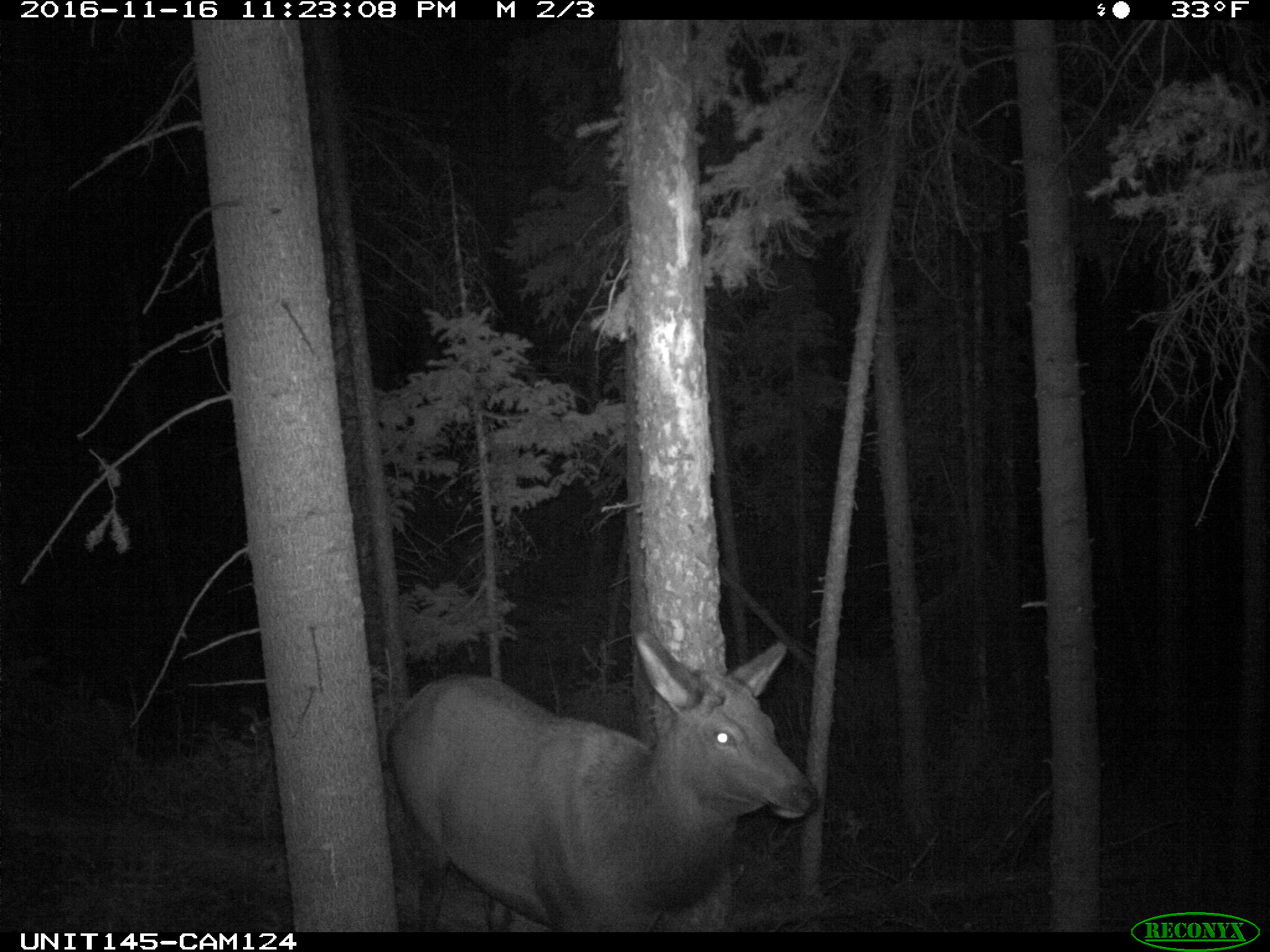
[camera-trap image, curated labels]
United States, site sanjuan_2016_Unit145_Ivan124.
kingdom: Animalia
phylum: Chordata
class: Mammalia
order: Artiodactyla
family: Cervidae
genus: Cervus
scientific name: Cervus elaphus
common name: red deer